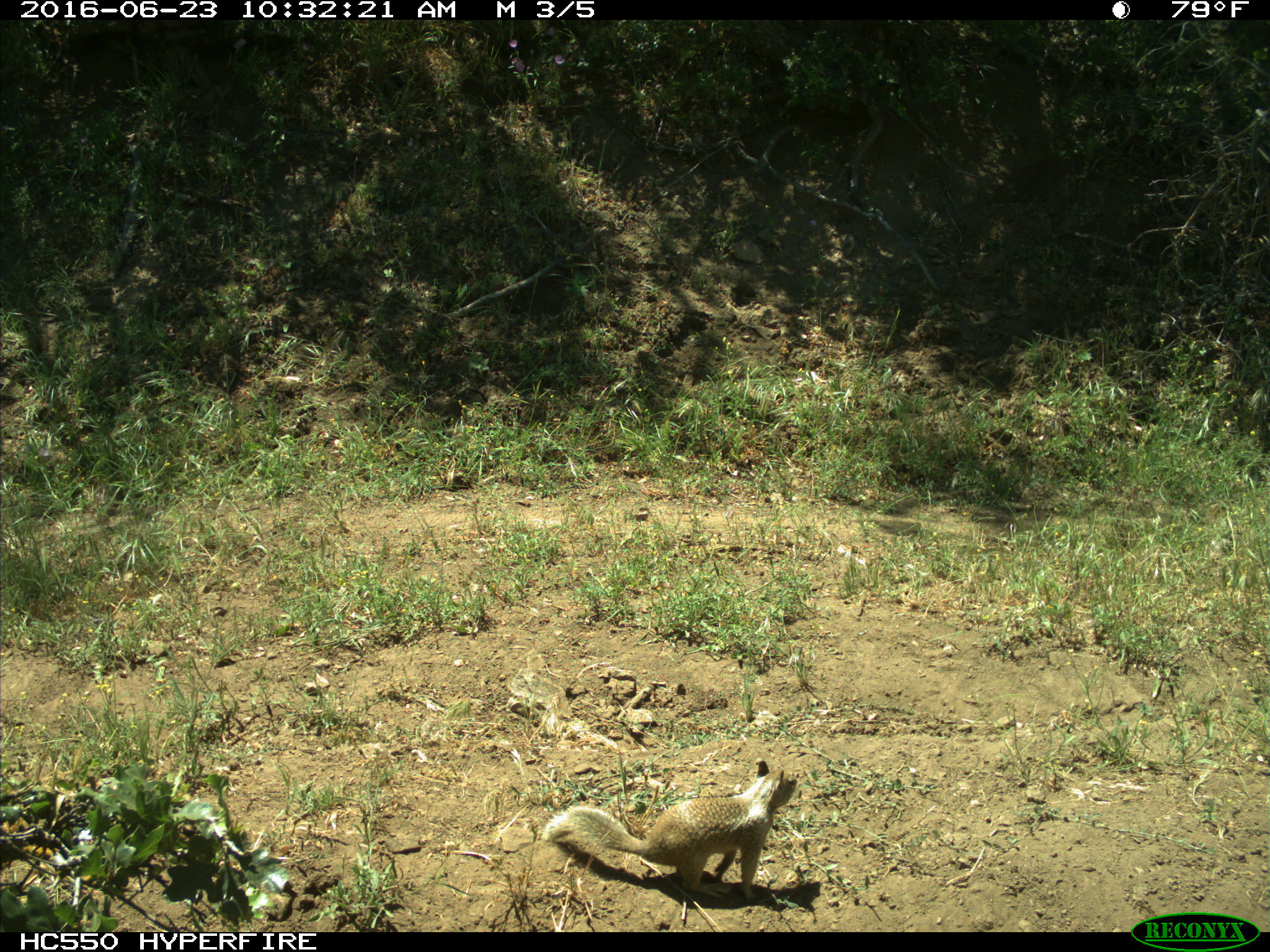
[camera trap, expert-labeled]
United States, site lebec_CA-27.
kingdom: Animalia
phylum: Chordata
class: Mammalia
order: Rodentia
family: Sciuridae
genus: Otospermophilus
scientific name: Otospermophilus beecheyi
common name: california ground squirrel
Otospermophilus beecheyi (california ground squirrel).